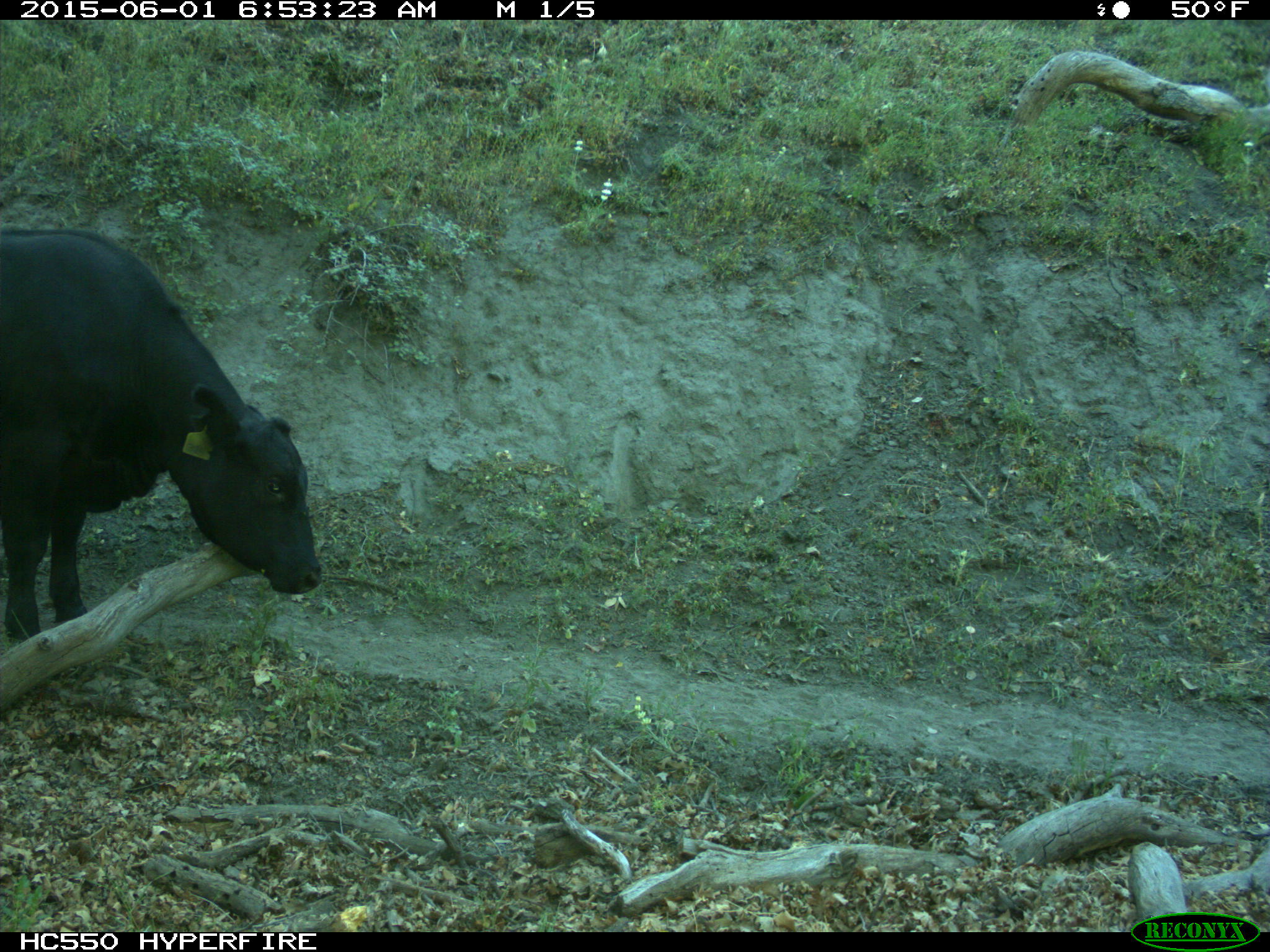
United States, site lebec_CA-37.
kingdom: Animalia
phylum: Chordata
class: Mammalia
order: Artiodactyla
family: Bovidae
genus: Bos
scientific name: Bos taurus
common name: domestic cow